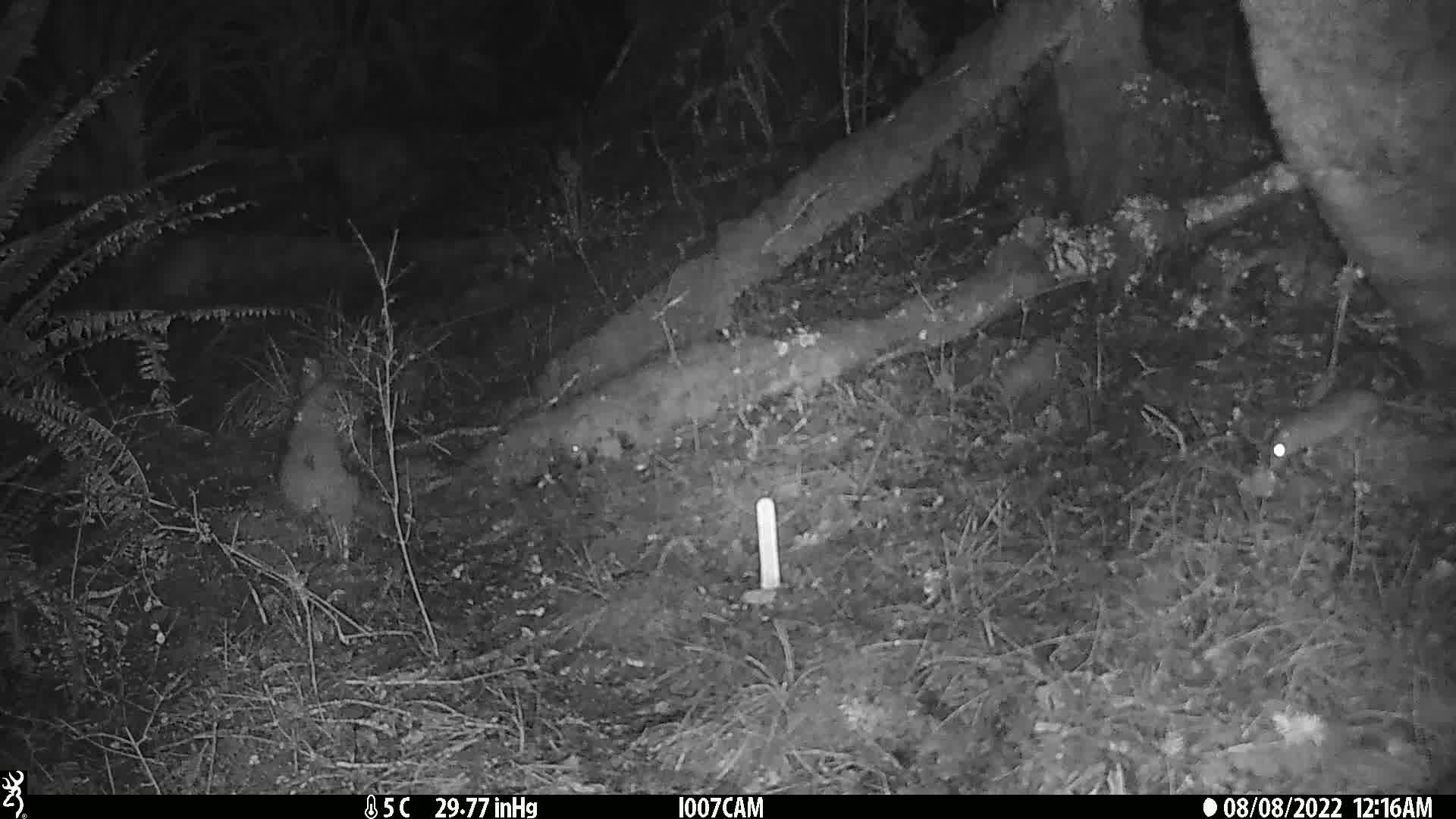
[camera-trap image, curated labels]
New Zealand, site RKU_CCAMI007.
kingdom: Animalia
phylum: Chordata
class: Mammalia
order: Rodentia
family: Muridae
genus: Rattus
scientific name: Rattus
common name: rat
Rat (Rattus).